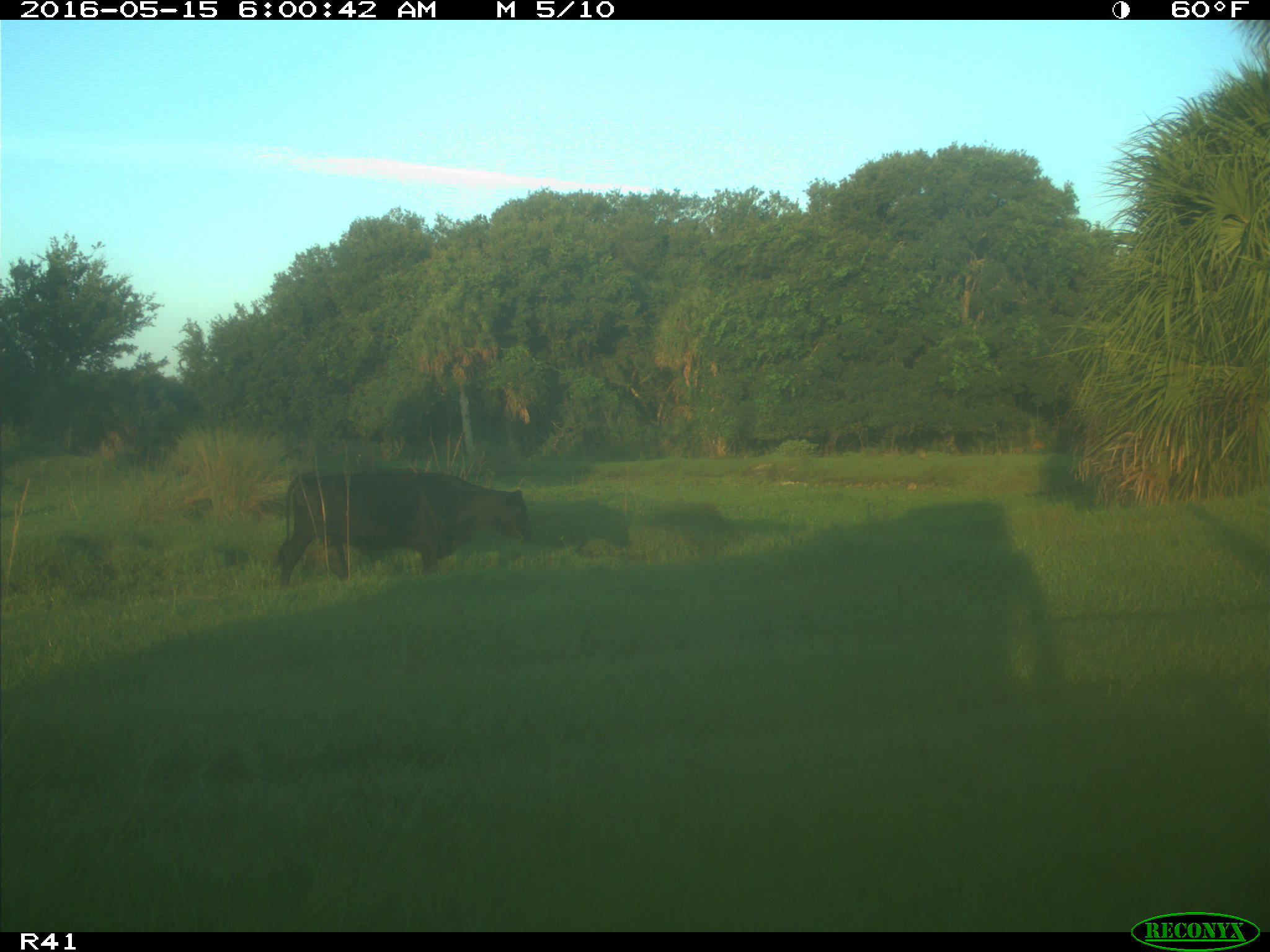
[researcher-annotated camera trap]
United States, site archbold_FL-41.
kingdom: Animalia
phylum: Chordata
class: Mammalia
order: Artiodactyla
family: Bovidae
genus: Bos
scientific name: Bos taurus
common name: domestic cow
Bos taurus (domestic cow).